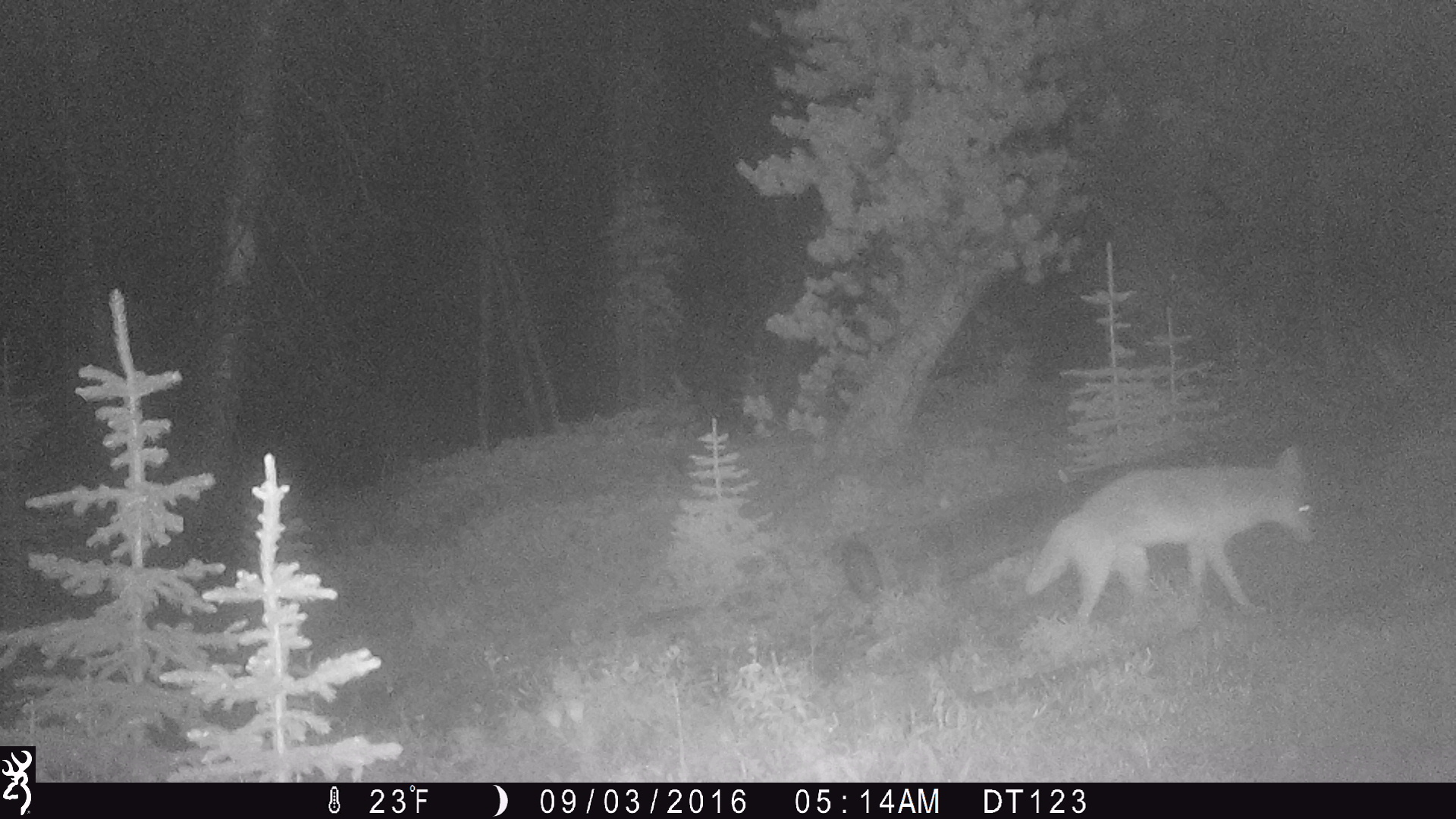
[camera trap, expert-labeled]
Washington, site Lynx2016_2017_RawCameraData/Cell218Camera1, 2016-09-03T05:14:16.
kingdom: Animalia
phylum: Chordata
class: Mammalia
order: Carnivora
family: Canidae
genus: Canis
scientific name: Canis latrans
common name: coyote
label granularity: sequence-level